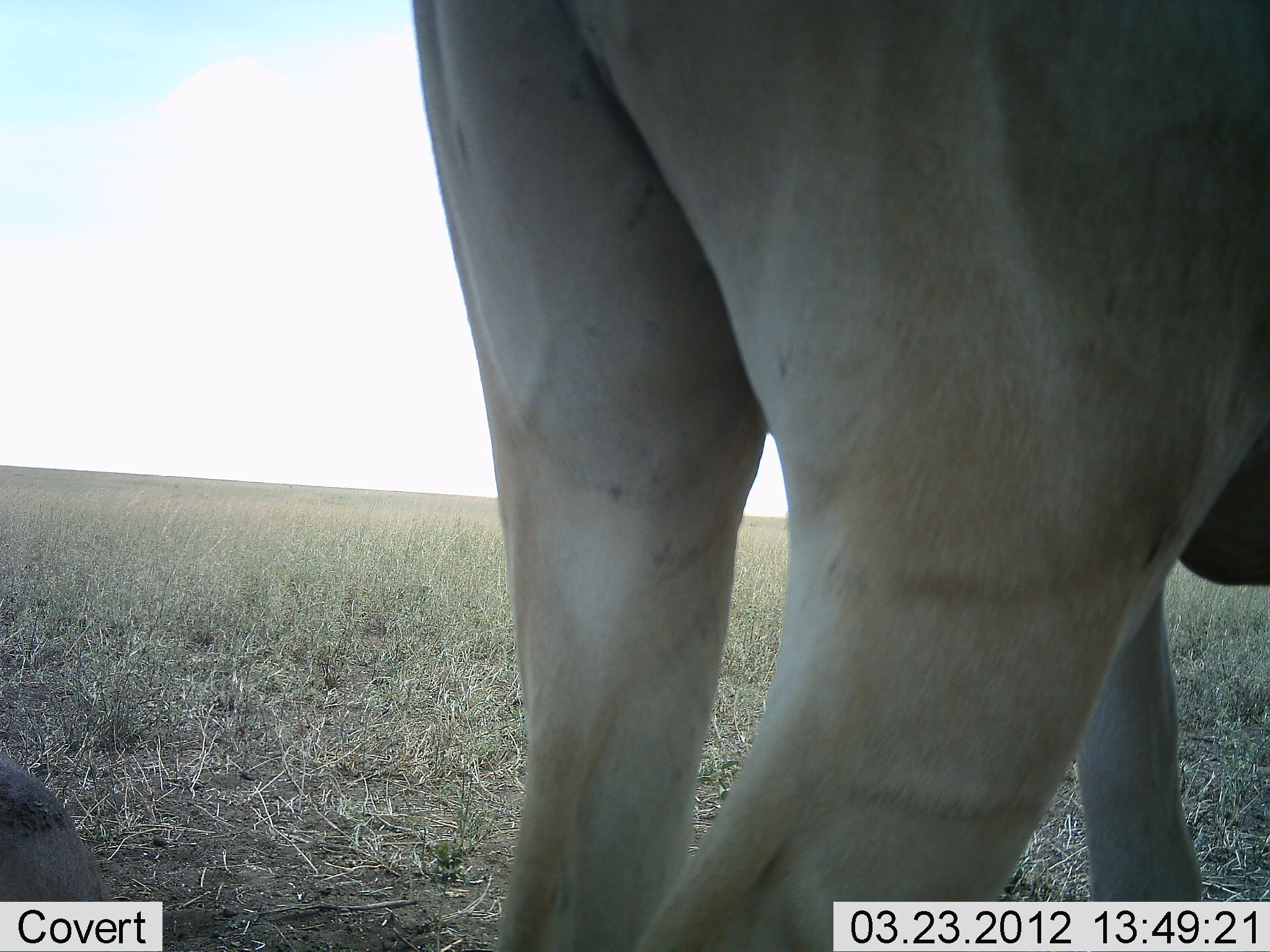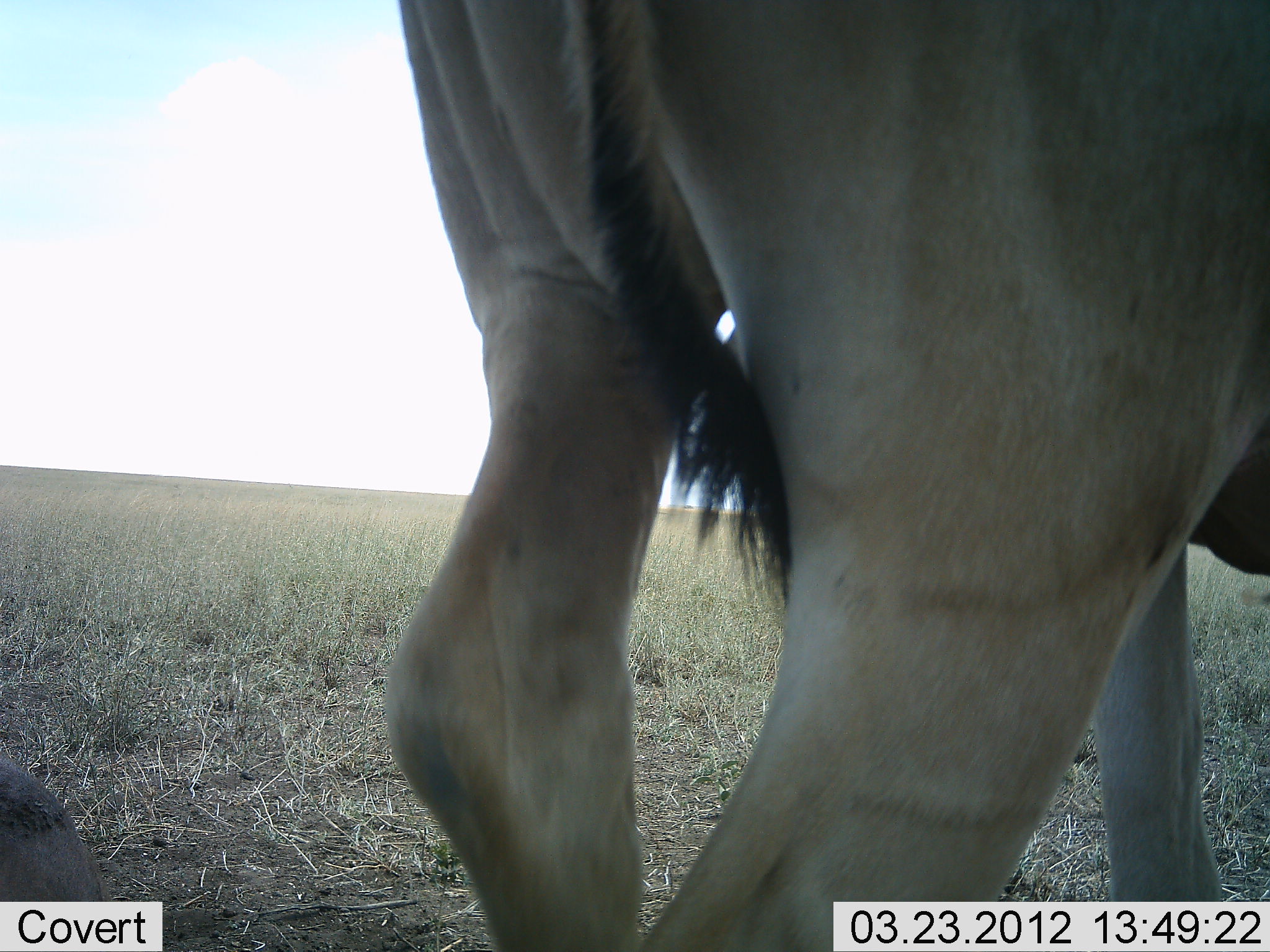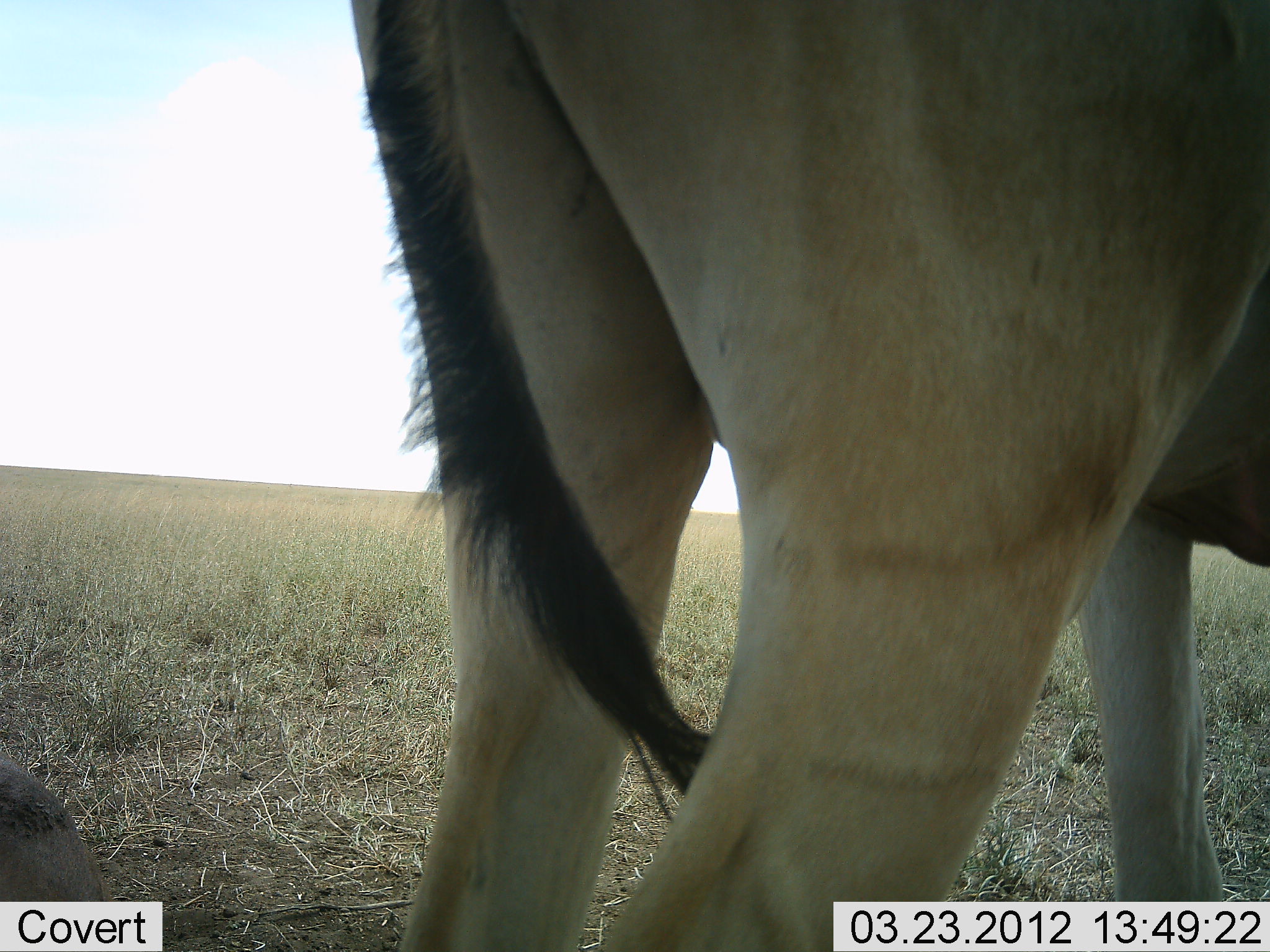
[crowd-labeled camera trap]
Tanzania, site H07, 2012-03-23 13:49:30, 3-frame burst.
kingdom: Animalia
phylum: Chordata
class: Mammalia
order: Artiodactyla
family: Bovidae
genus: Alcelaphus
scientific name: Alcelaphus buselaphus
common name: hartebeest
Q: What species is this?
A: Hartebeest (Alcelaphus buselaphus).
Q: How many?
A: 1.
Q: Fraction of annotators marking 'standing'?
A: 92%.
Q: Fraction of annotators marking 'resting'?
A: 38%.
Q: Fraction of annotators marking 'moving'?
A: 8%.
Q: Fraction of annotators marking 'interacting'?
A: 0%.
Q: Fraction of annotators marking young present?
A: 0%.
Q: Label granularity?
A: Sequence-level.